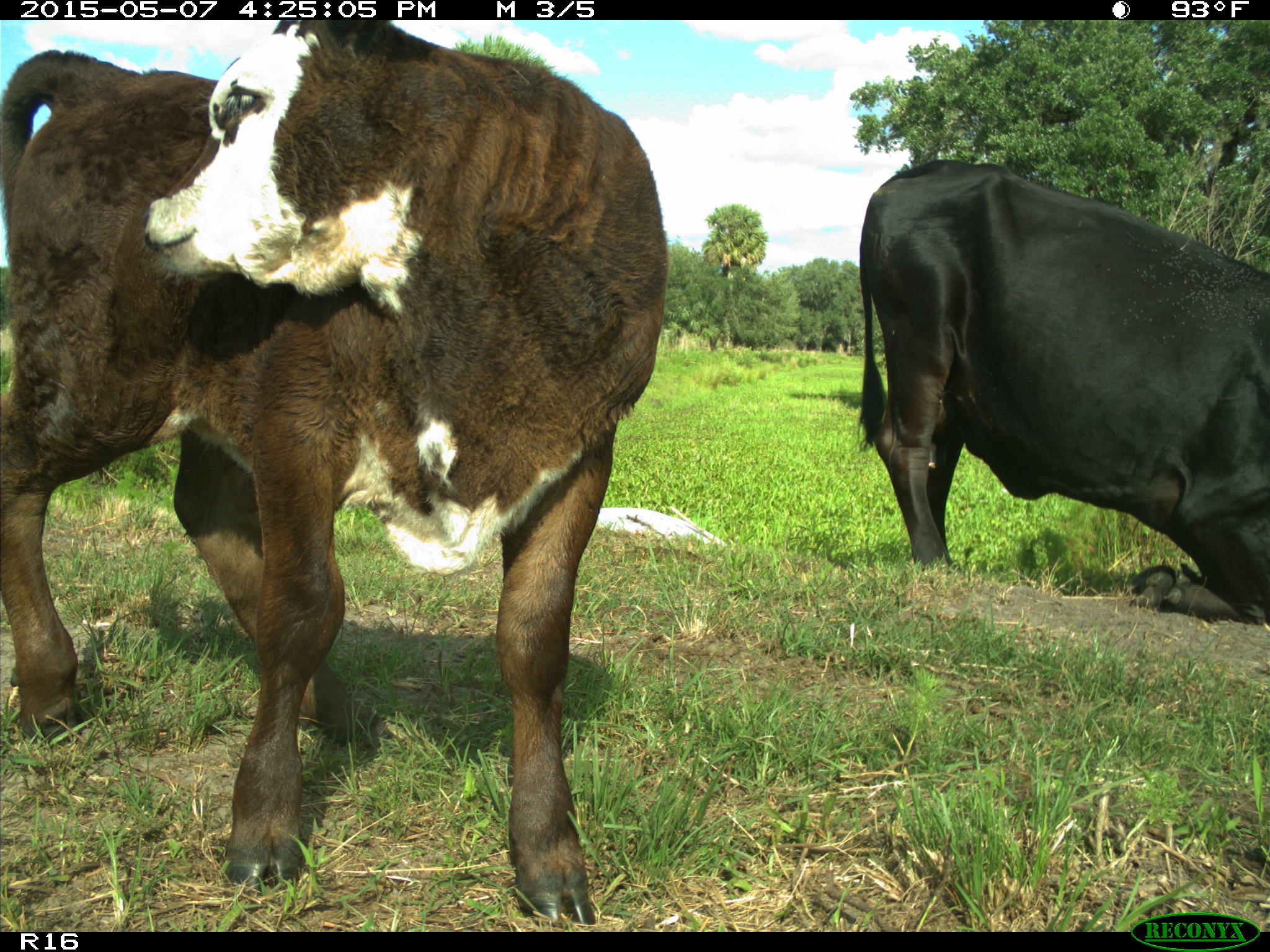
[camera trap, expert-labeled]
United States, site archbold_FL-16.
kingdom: Animalia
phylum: Chordata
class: Mammalia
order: Artiodactyla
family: Bovidae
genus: Bos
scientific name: Bos taurus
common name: domestic cow